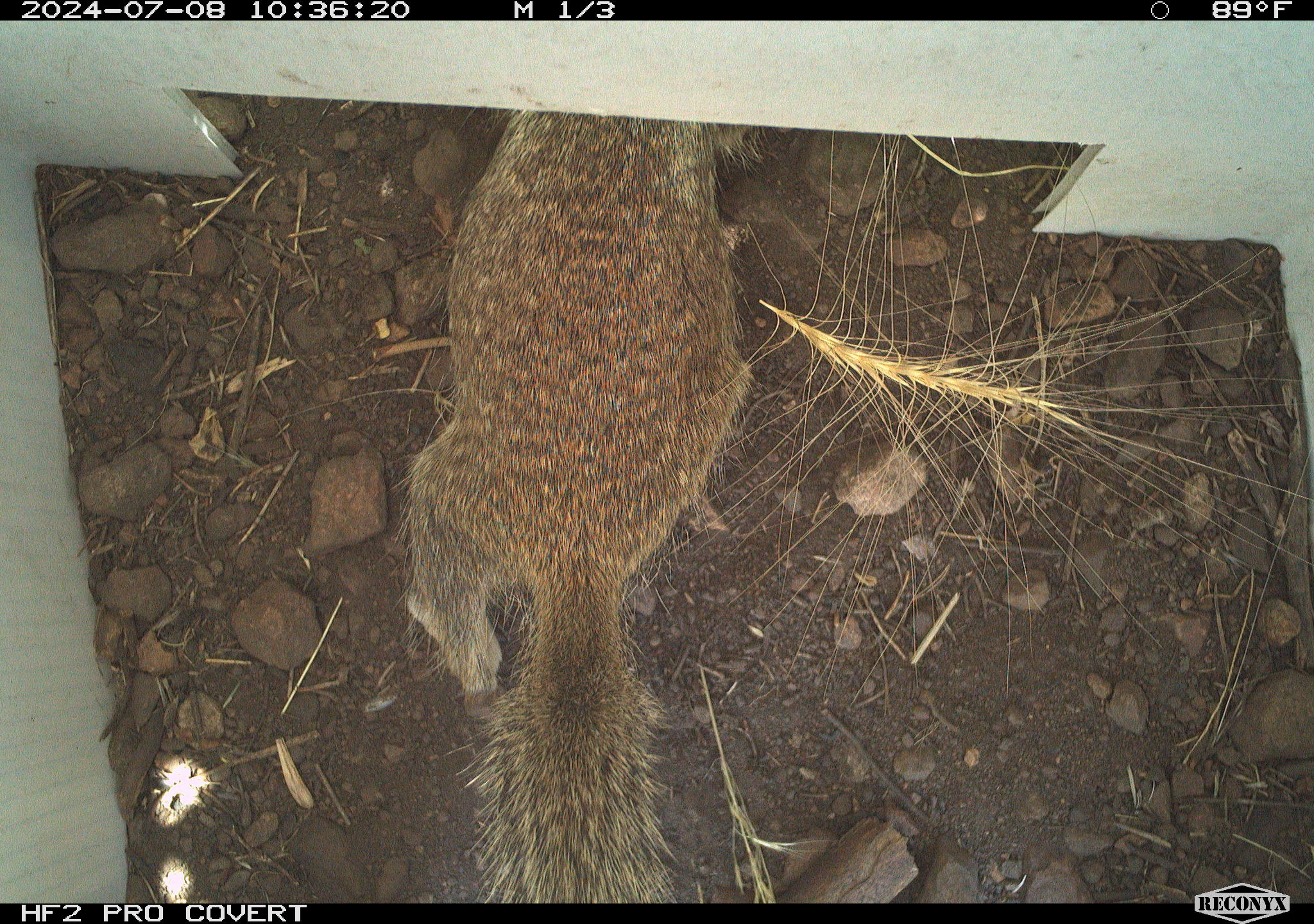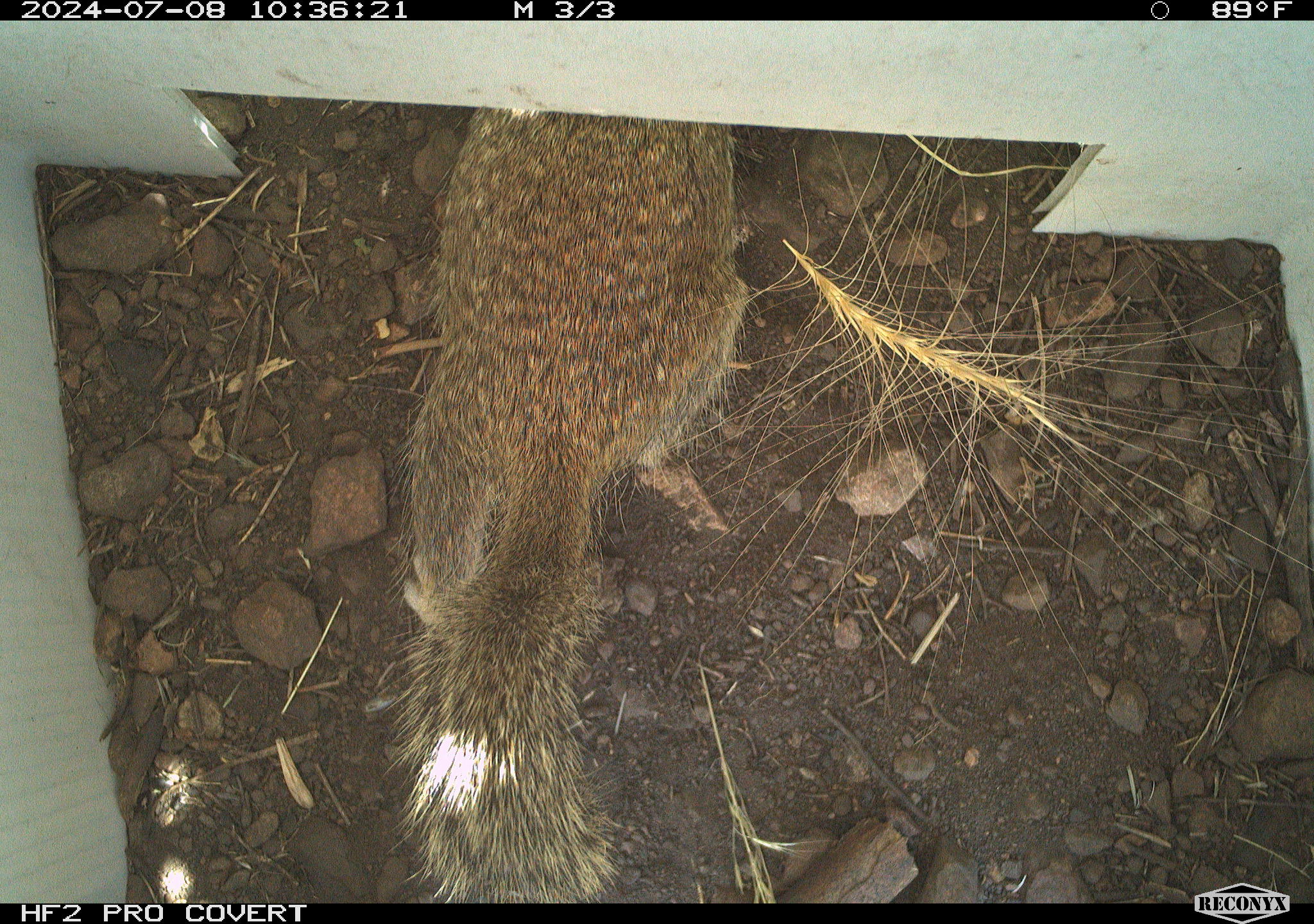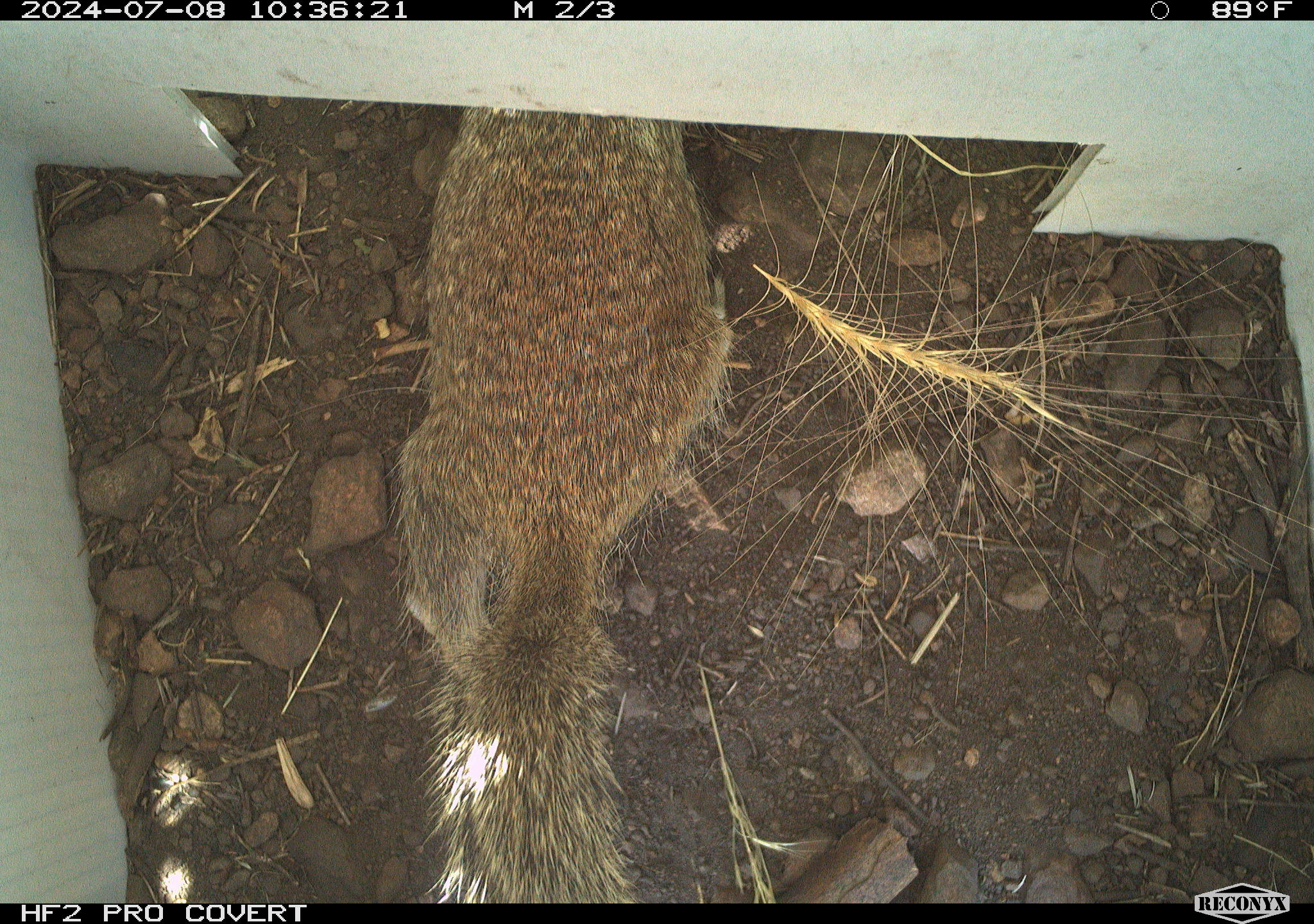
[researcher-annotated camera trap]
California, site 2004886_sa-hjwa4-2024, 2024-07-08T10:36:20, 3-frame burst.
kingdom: Animalia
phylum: Chordata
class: Mammalia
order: Rodentia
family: Sciuridae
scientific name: Sciuridae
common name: squirrels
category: sciuridae family